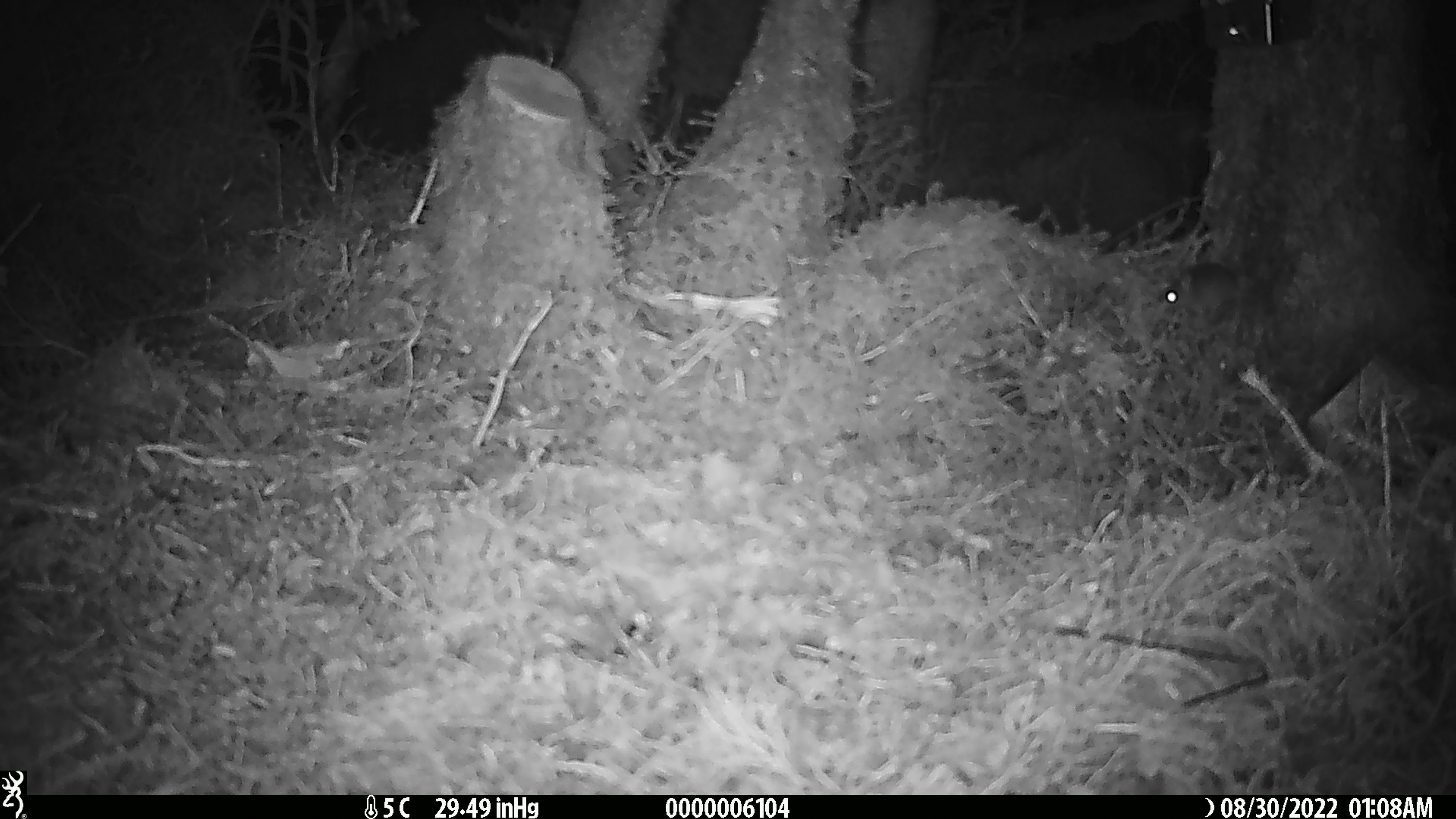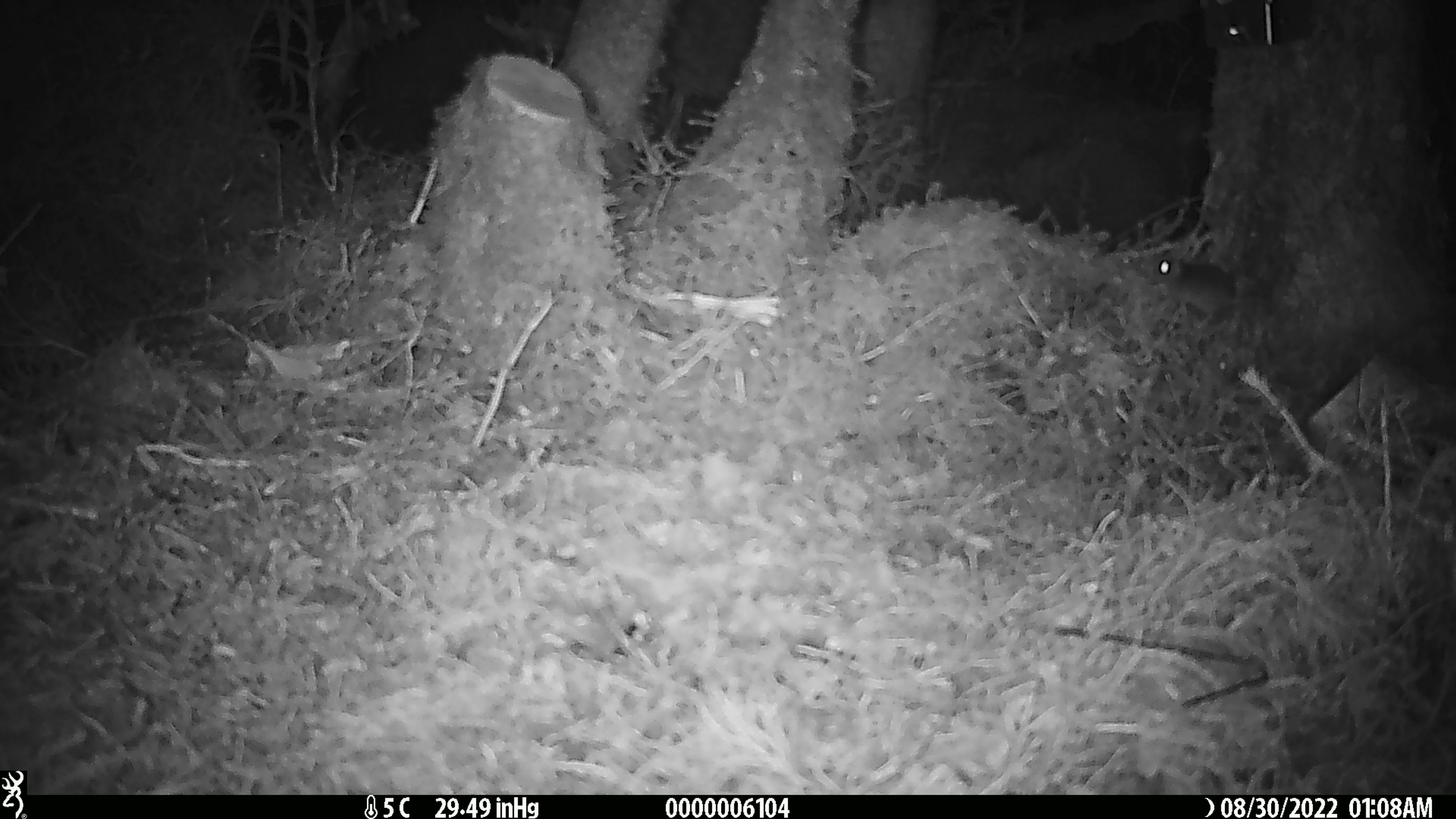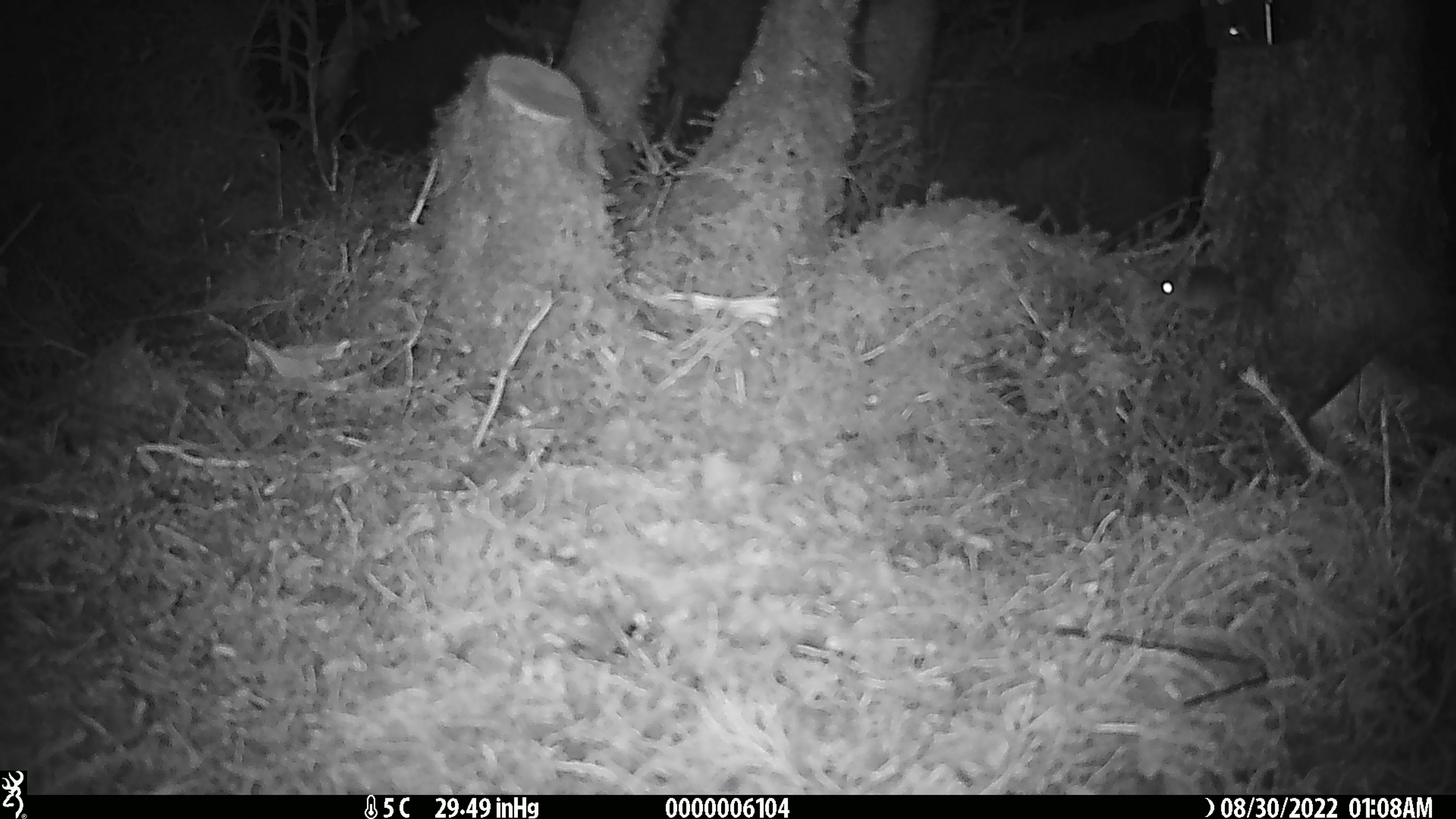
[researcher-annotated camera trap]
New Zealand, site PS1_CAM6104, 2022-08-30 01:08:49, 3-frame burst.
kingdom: Animalia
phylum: Chordata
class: Mammalia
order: Rodentia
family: Muridae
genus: Mus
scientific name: Mus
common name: mouse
Mouse (Mus).